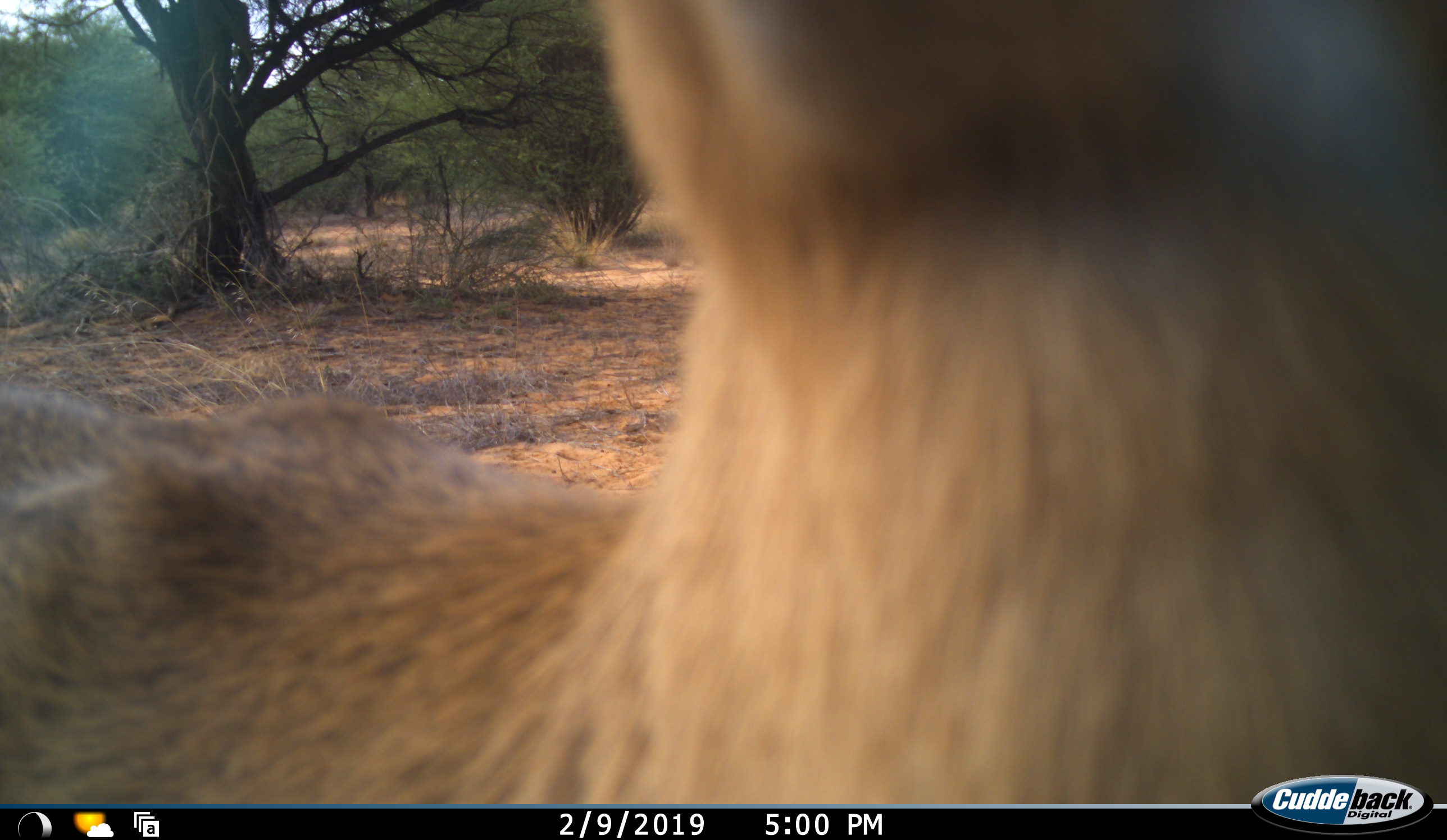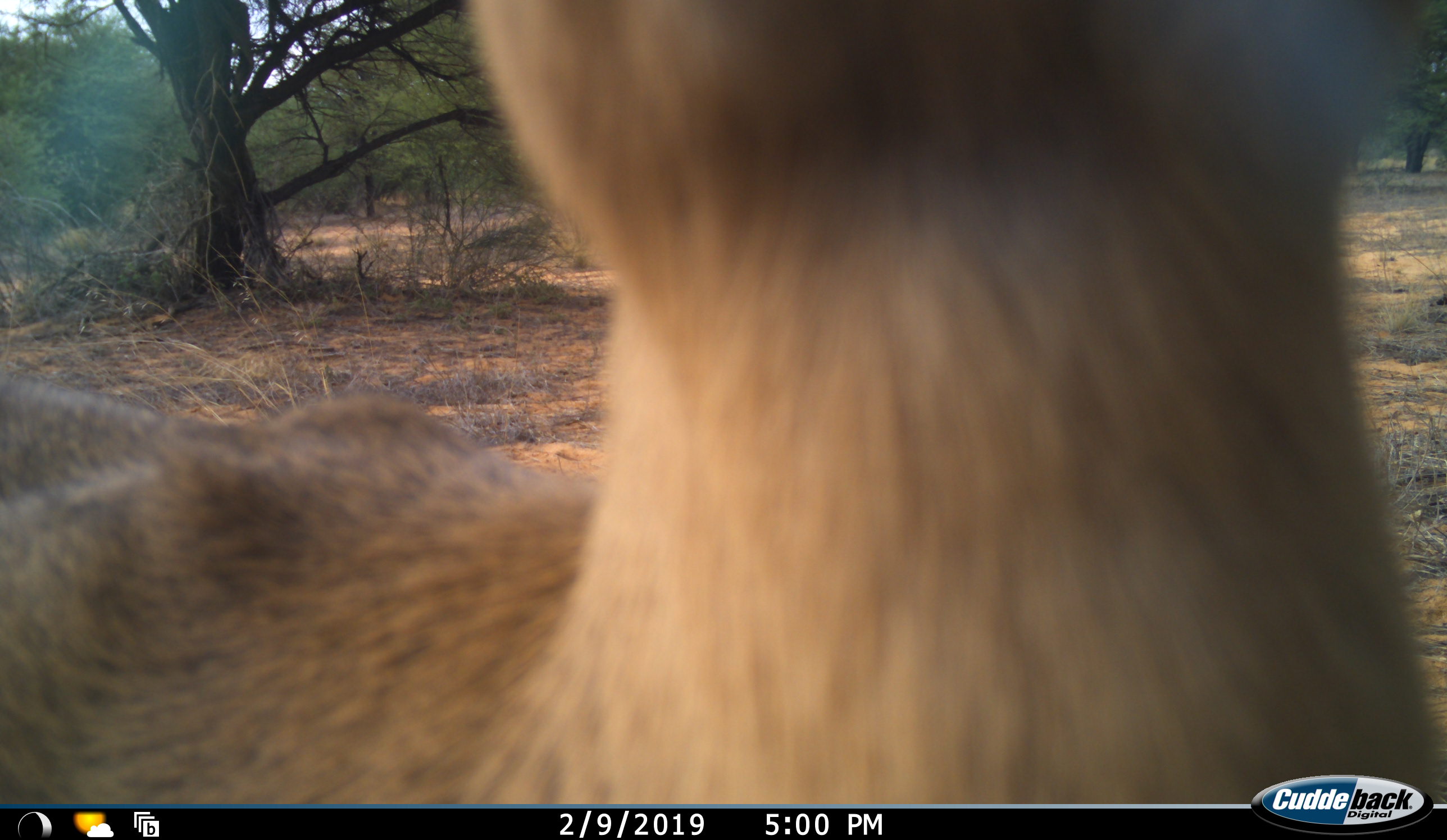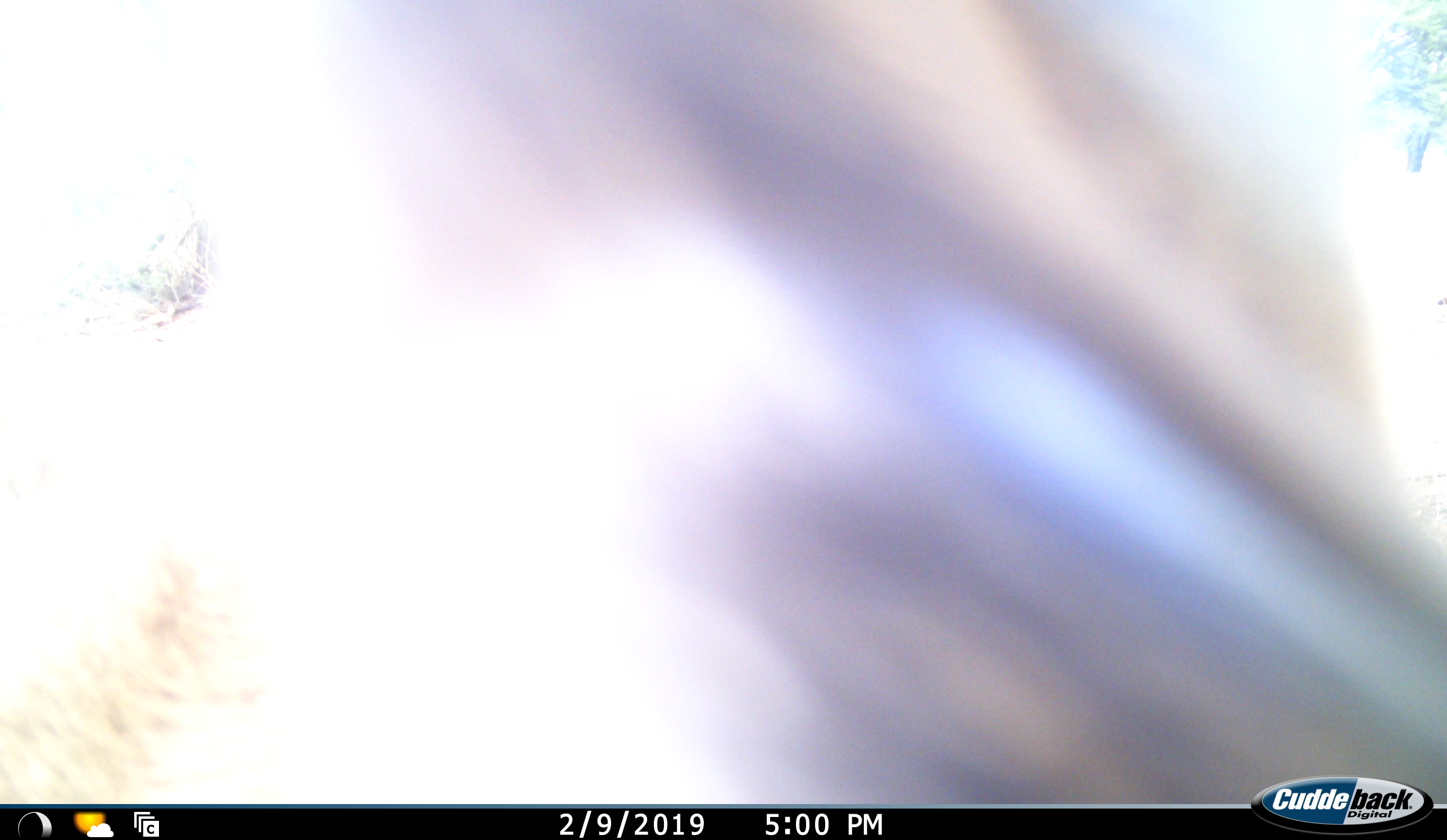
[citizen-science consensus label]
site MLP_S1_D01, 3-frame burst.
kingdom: Animalia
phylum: Chordata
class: Mammalia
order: Artiodactyla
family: Bovidae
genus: Sylvicapra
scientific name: Sylvicapra grimmia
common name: common duiker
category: duikercommongrey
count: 1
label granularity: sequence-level